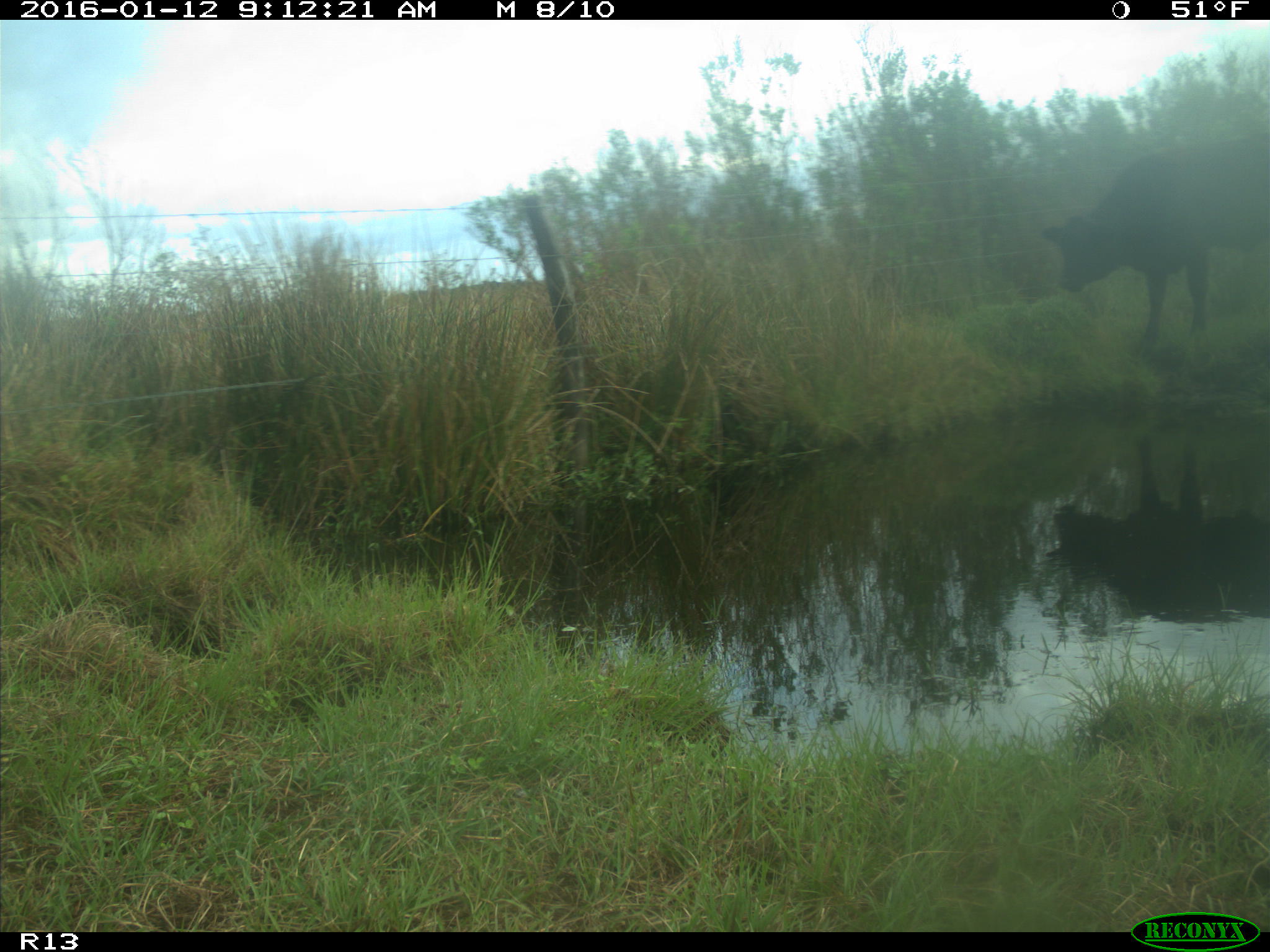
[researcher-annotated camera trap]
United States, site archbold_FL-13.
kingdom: Animalia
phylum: Chordata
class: Mammalia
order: Artiodactyla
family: Bovidae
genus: Bos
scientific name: Bos taurus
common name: domestic cow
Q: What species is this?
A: Bos taurus (domestic cow).